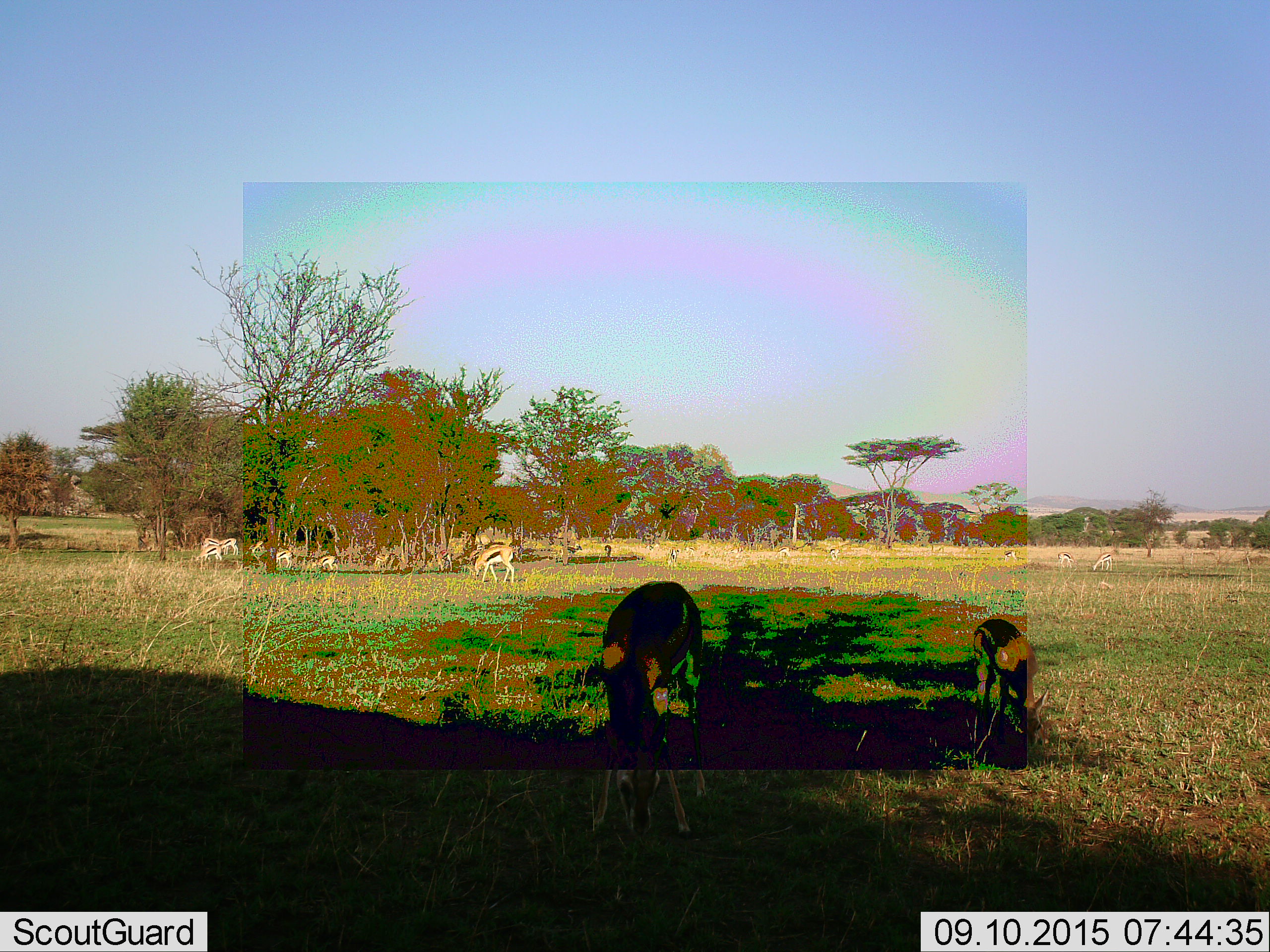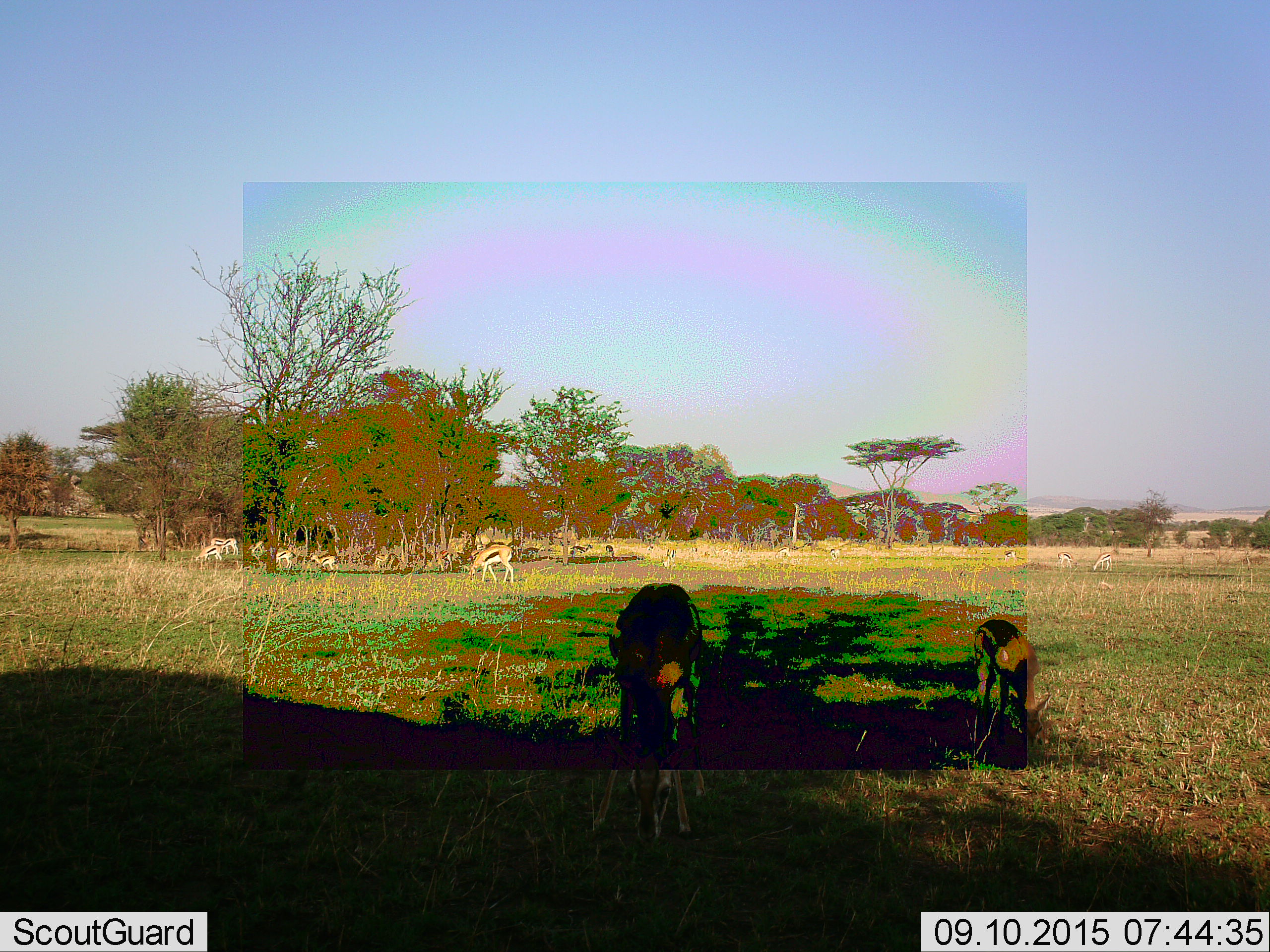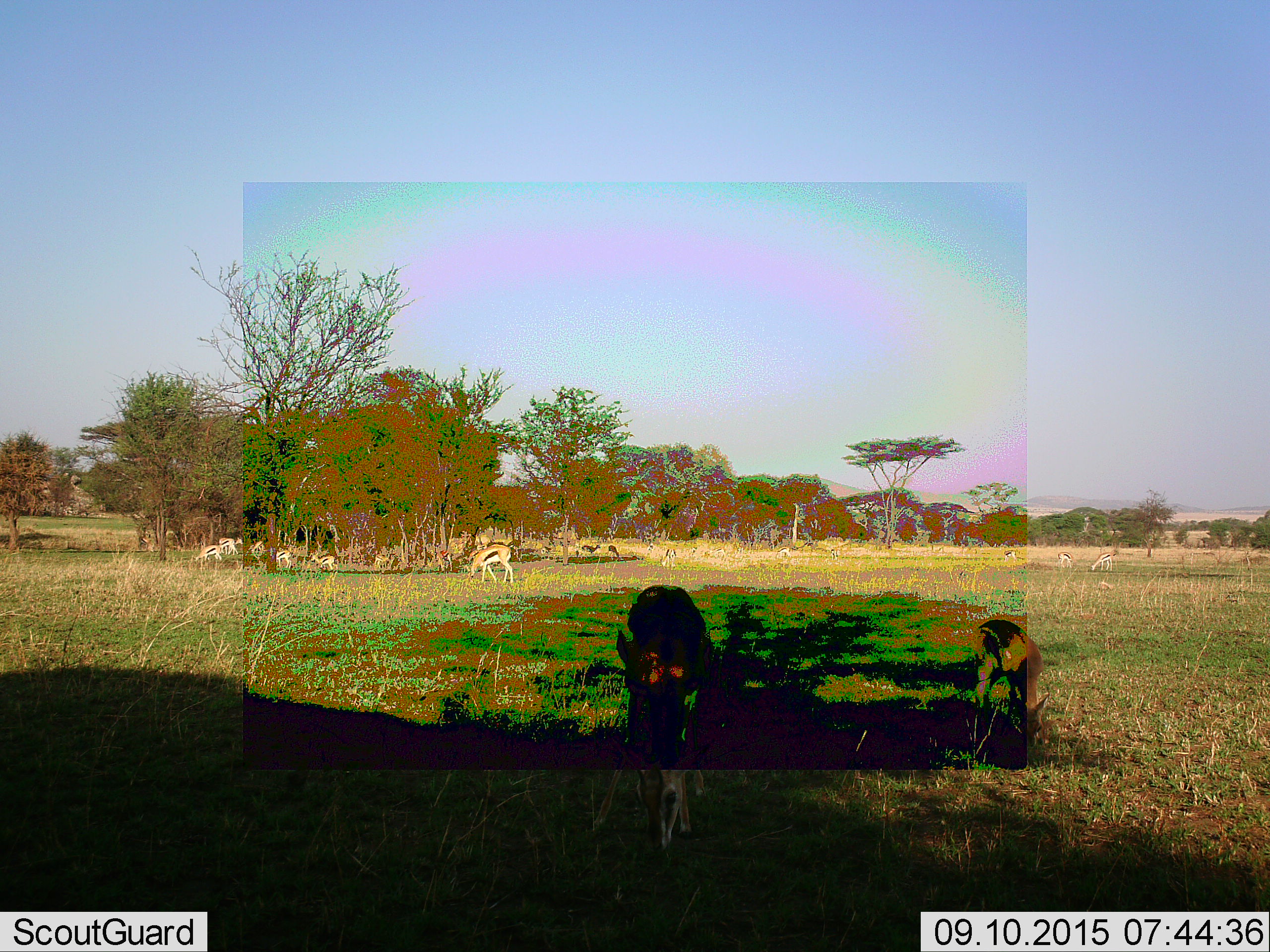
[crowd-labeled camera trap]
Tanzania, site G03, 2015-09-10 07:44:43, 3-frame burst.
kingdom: Animalia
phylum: Chordata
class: Mammalia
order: Artiodactyla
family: Bovidae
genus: Eudorcas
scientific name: Eudorcas thomsonii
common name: thomson's gazelle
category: gazellethomsons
Gazellethomsons (thomson's gazelle) (Eudorcas thomsonii), count 11-50. Behavior (volunteer vote fractions): standing 53%, resting 0%, moving 53%, interacting 0%. Young present (vote fraction): 41%. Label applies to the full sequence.